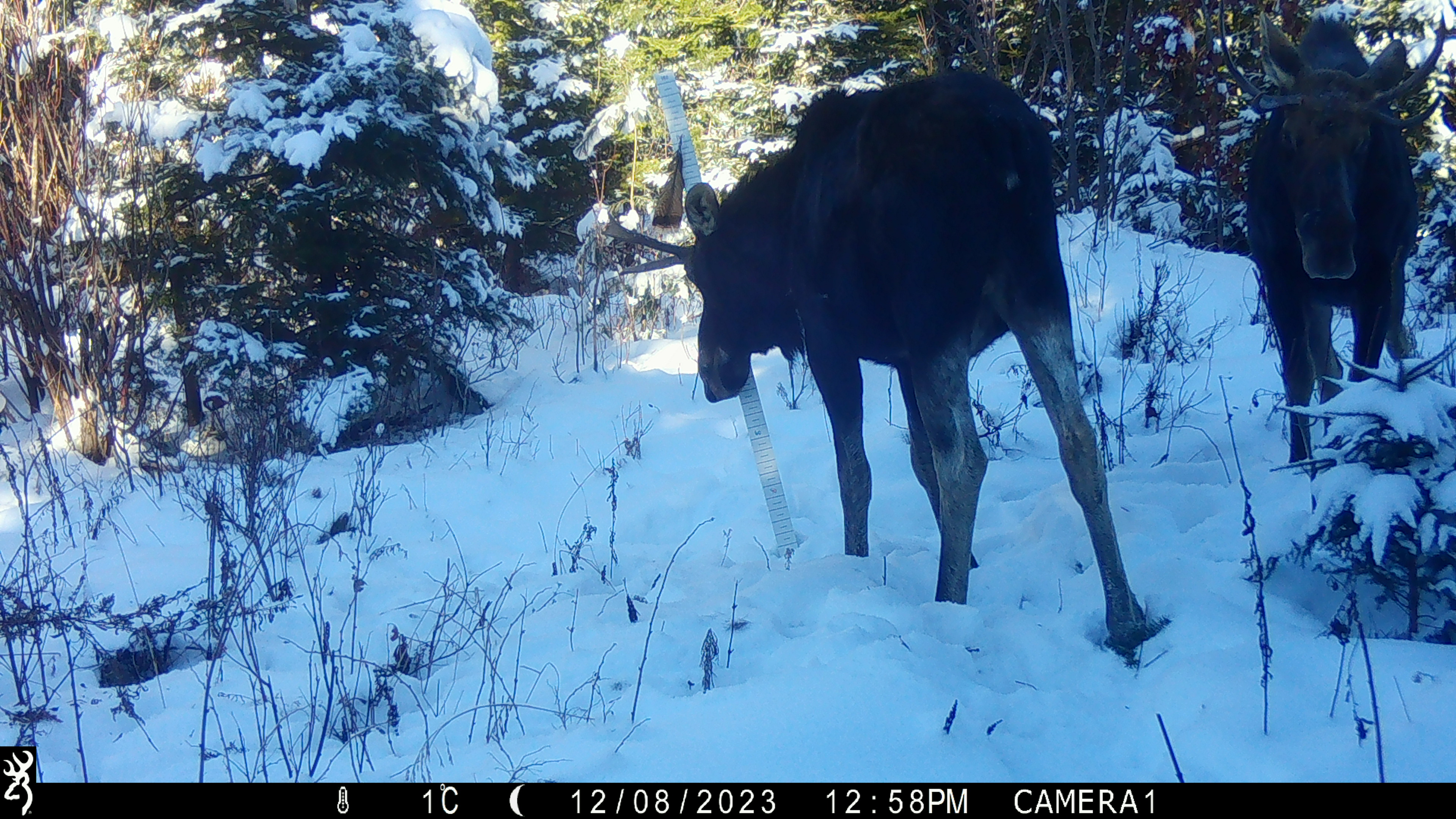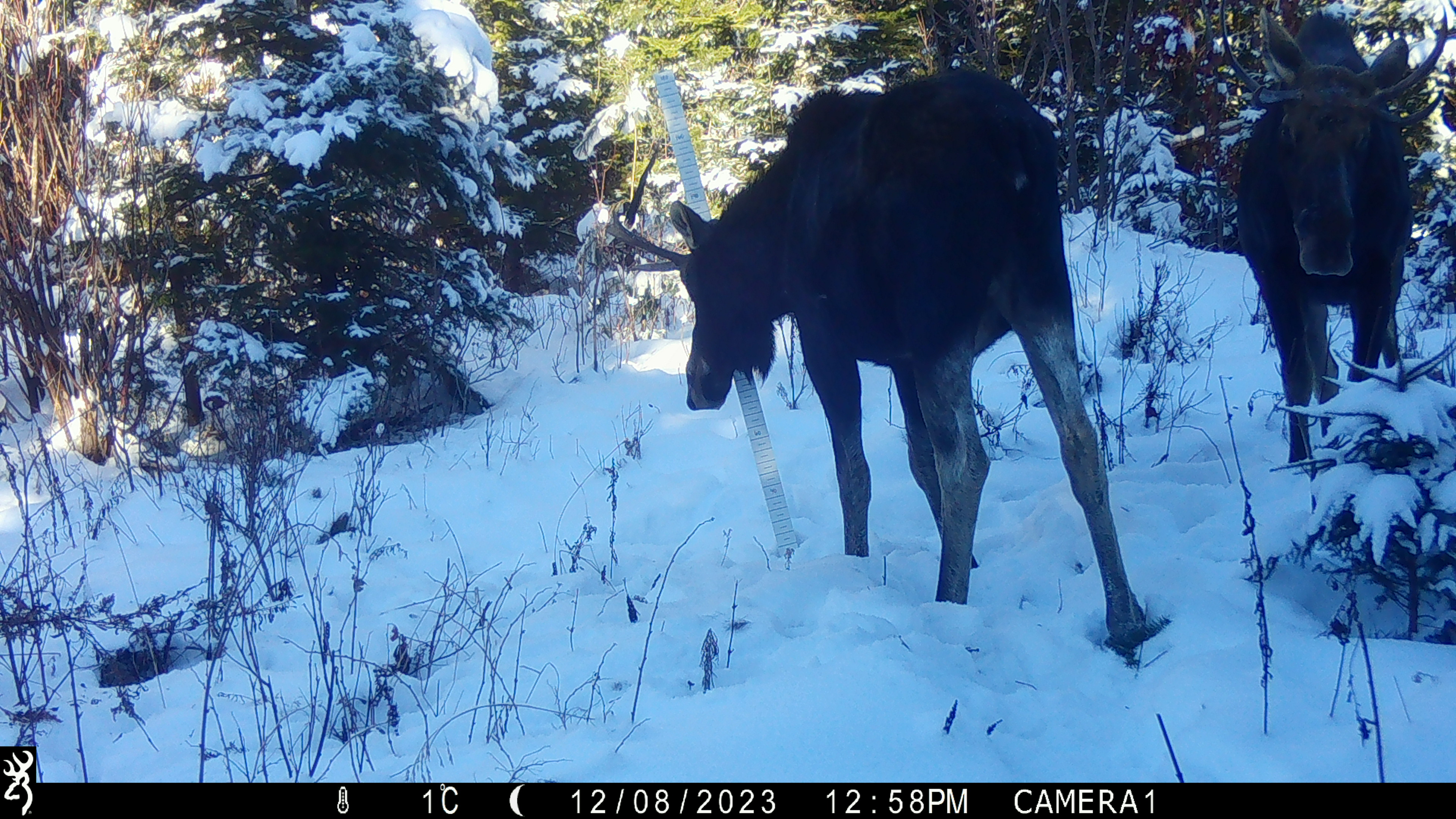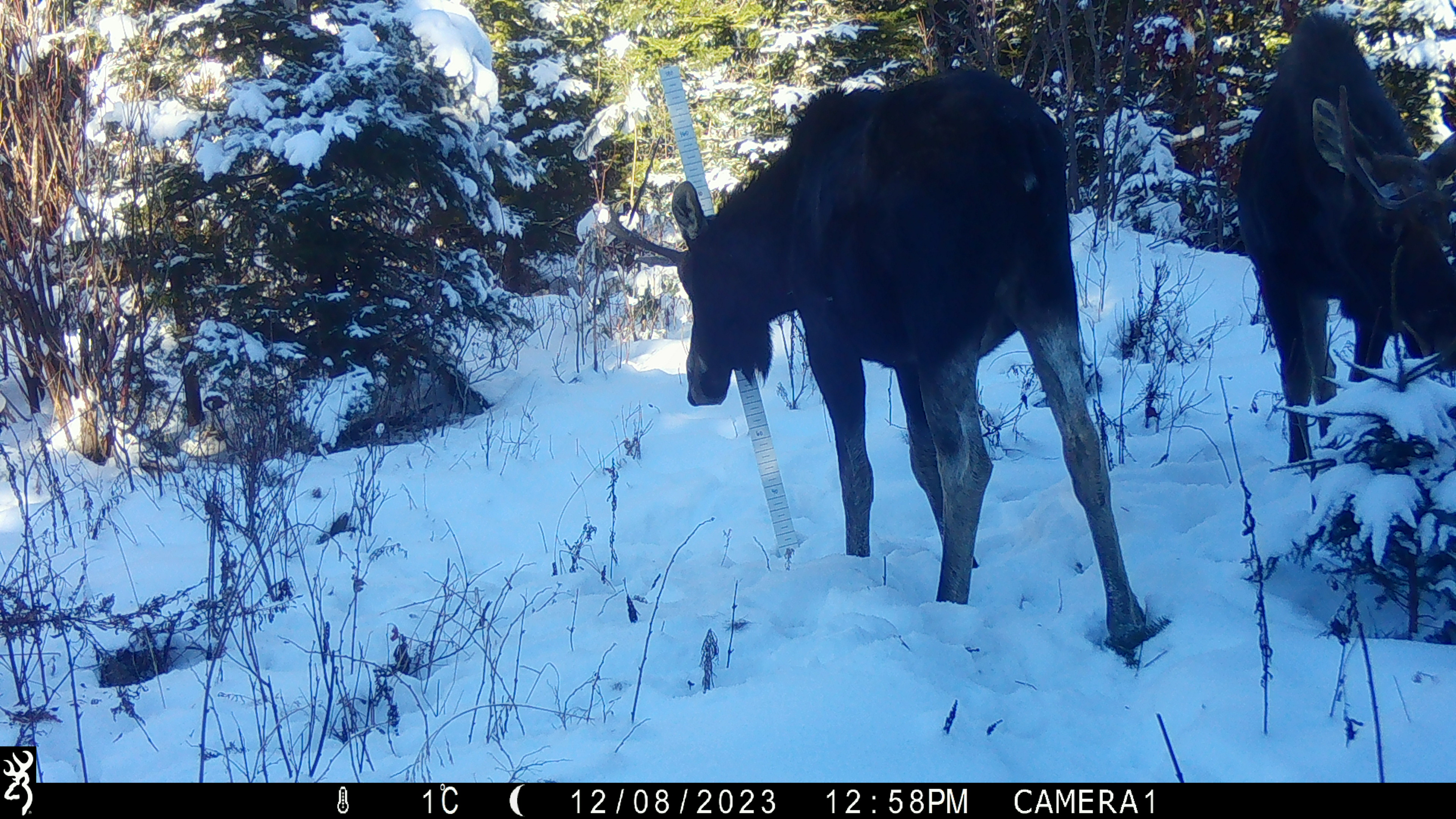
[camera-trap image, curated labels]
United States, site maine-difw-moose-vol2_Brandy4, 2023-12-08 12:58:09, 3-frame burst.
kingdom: Animalia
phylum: Chordata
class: Mammalia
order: Artiodactyla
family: Cervidae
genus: Alces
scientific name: Alces alces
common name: moose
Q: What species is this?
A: Moose (Alces alces).